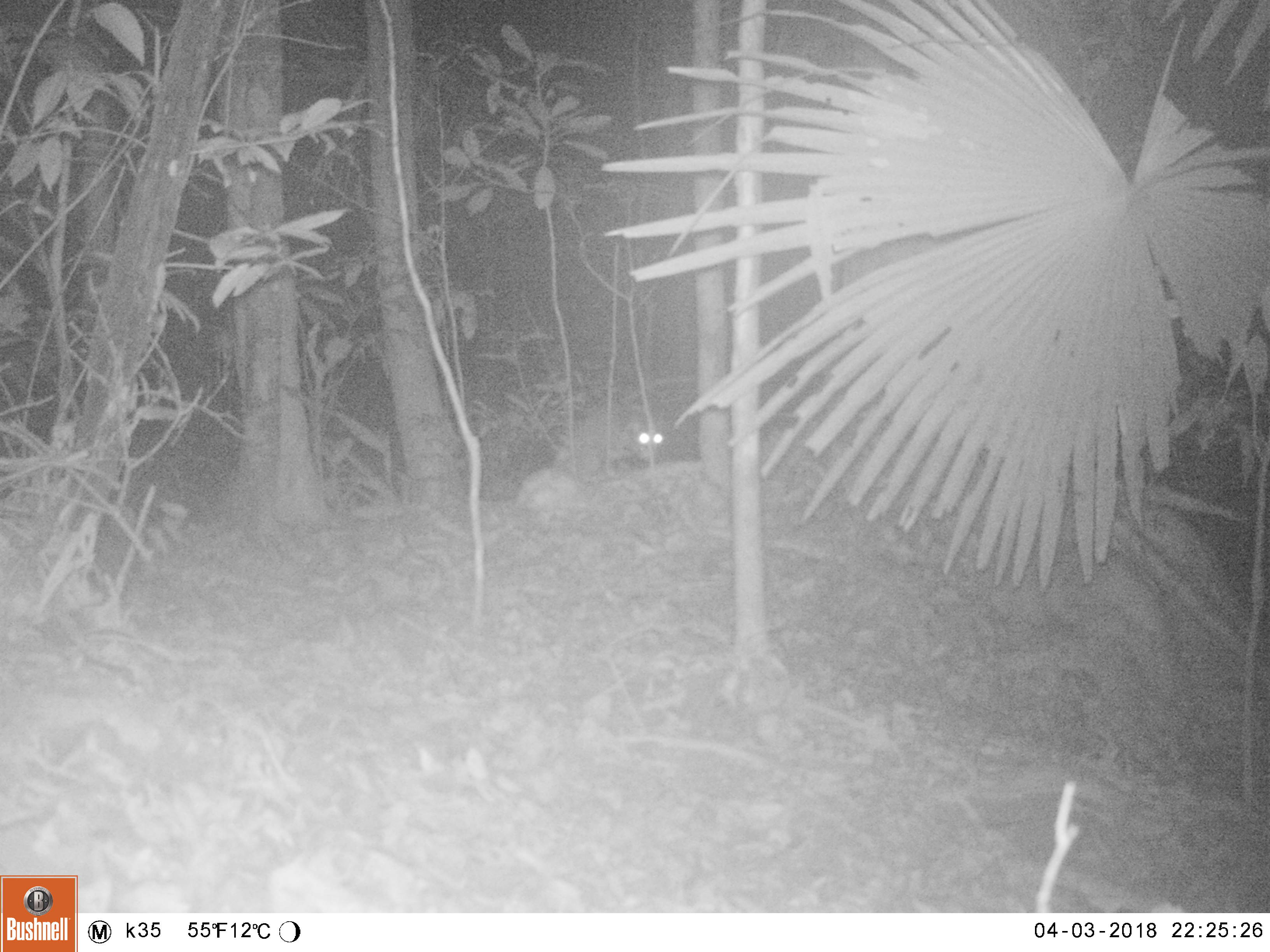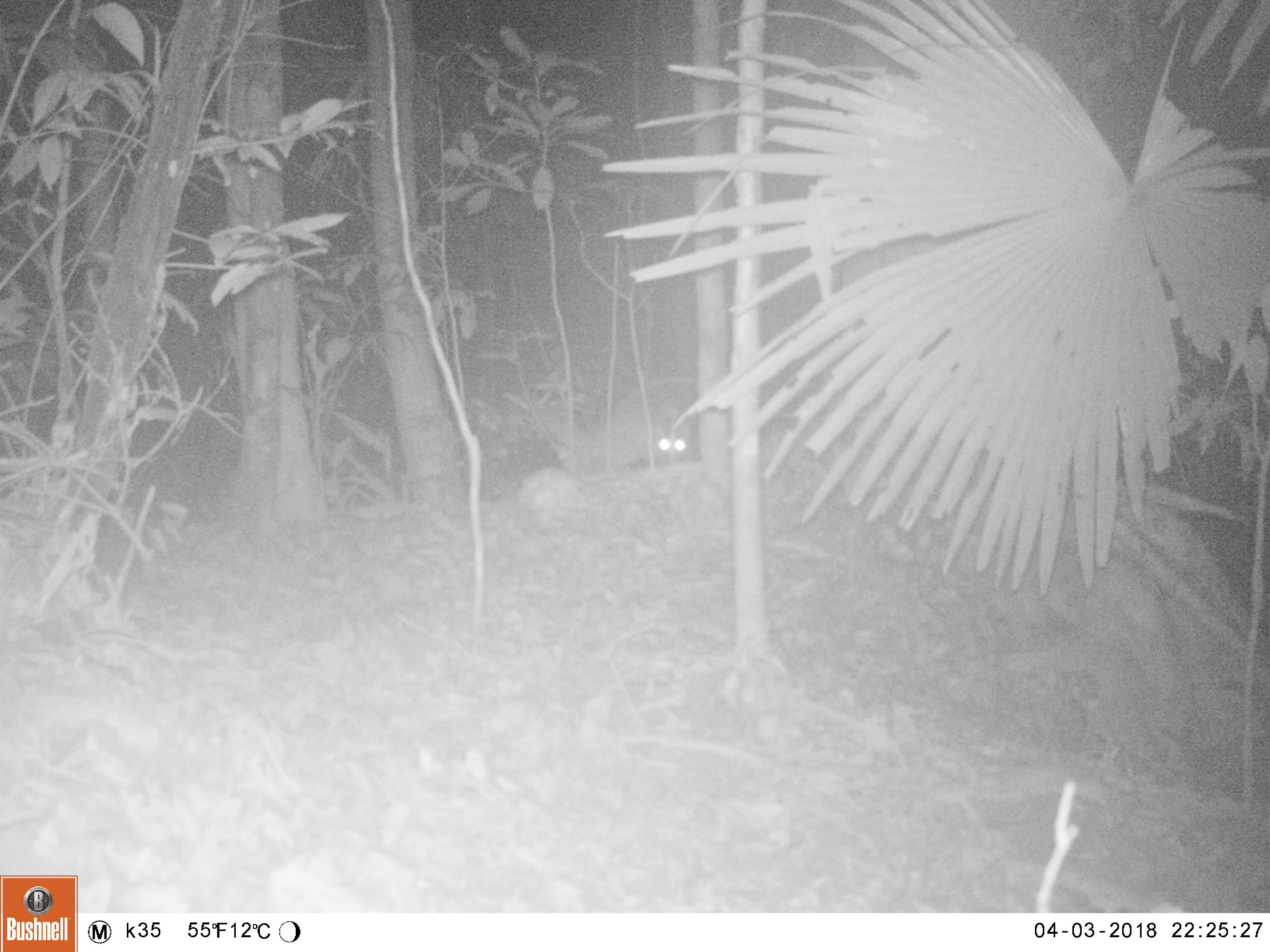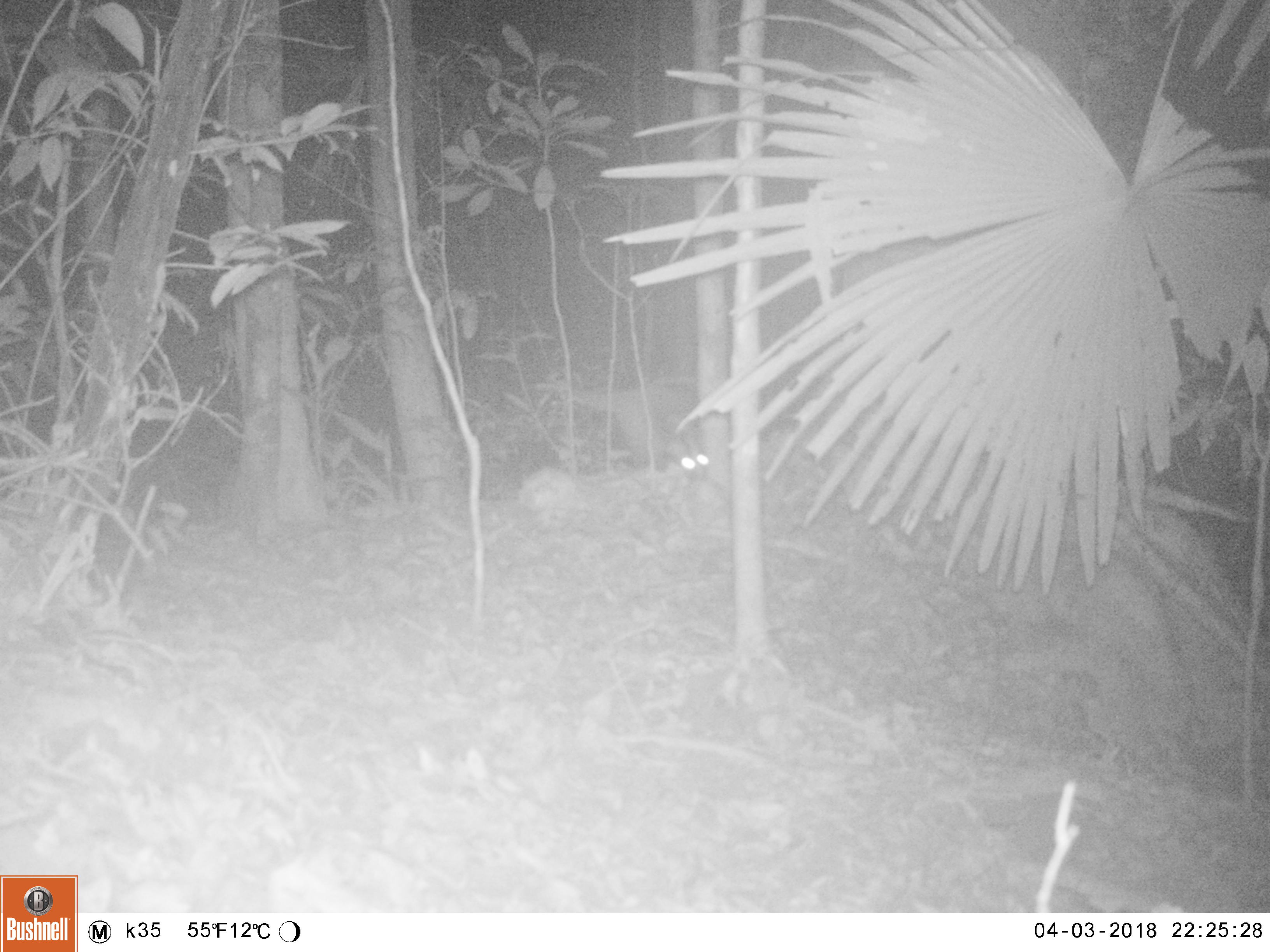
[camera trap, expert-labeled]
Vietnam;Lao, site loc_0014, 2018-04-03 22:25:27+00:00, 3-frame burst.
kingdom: Animalia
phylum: Chordata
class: Mammalia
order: Carnivora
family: Viverridae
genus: Paguma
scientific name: Paguma larvata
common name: masked palm civet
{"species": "masked palm civet (Paguma larvata)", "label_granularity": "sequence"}